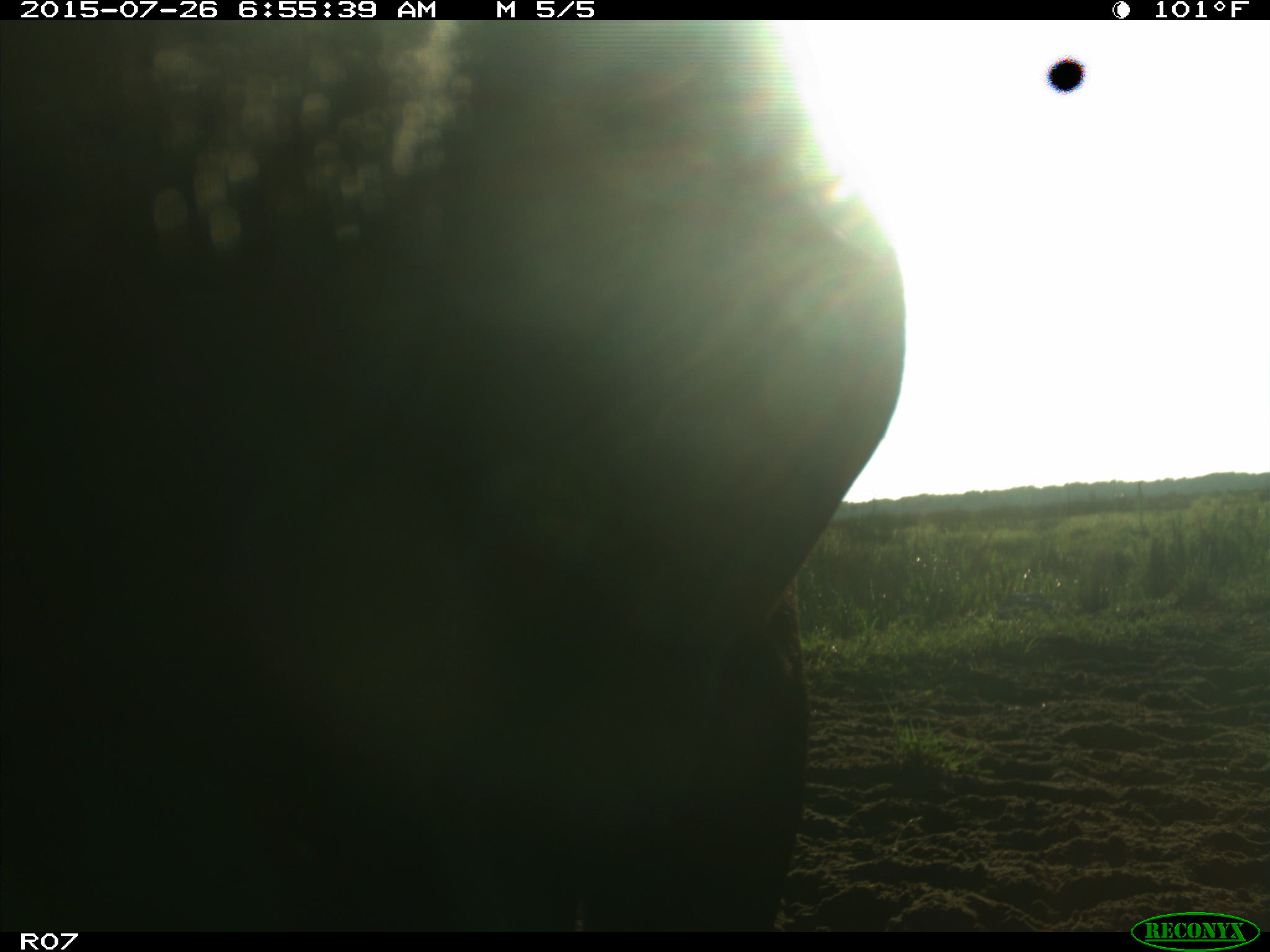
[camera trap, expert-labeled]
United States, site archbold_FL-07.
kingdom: Animalia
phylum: Chordata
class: Mammalia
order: Artiodactyla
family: Bovidae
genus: Bos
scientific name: Bos taurus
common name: domestic cow